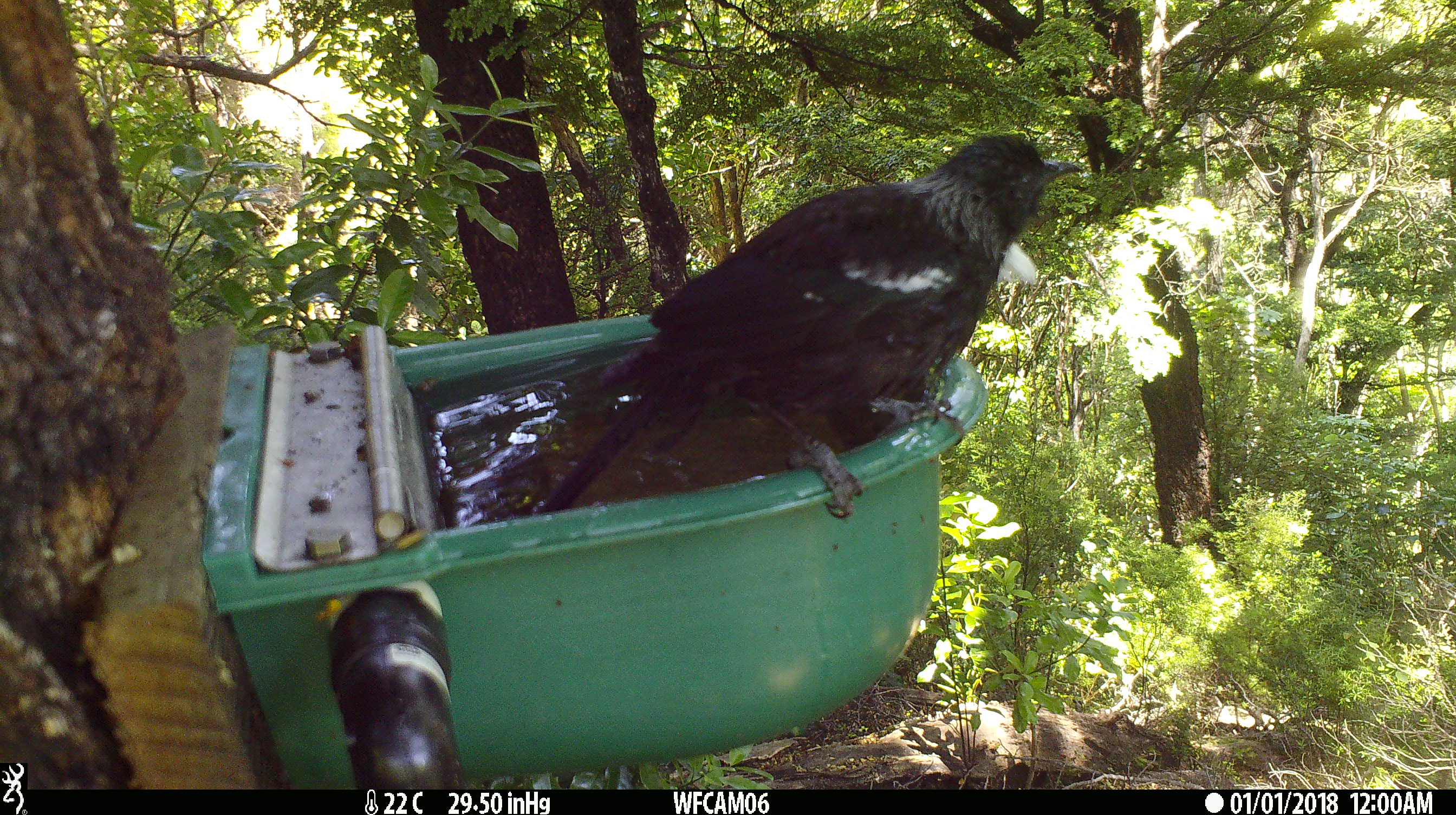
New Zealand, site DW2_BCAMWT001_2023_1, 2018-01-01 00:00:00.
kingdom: Animalia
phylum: Chordata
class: Aves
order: Passeriformes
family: Meliphagidae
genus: Prosthemadera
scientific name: Prosthemadera novaeseelandiae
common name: tui